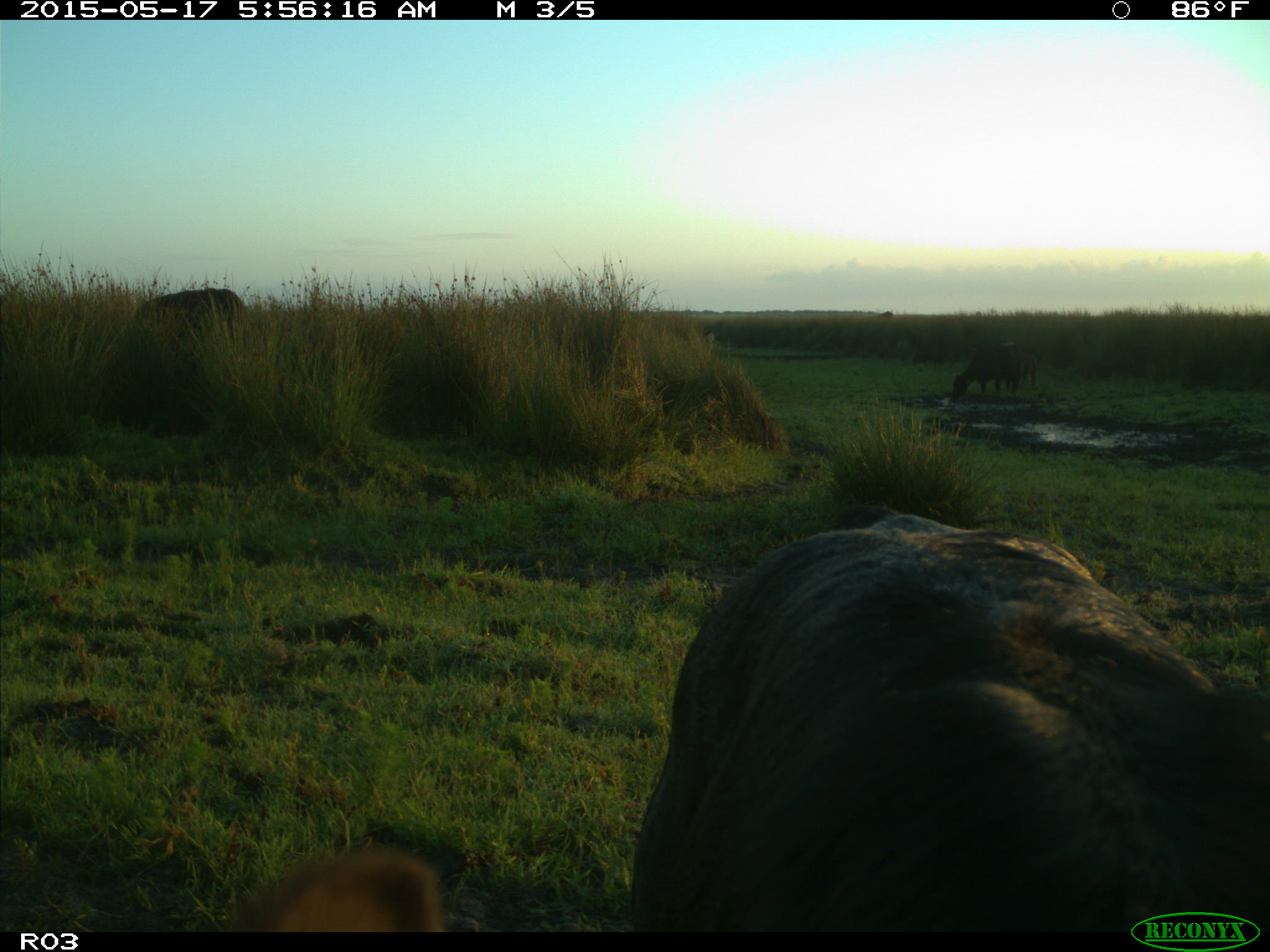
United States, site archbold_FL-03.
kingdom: Animalia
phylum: Chordata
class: Mammalia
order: Artiodactyla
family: Bovidae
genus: Bos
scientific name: Bos taurus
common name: domestic cow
Bos taurus (domestic cow).